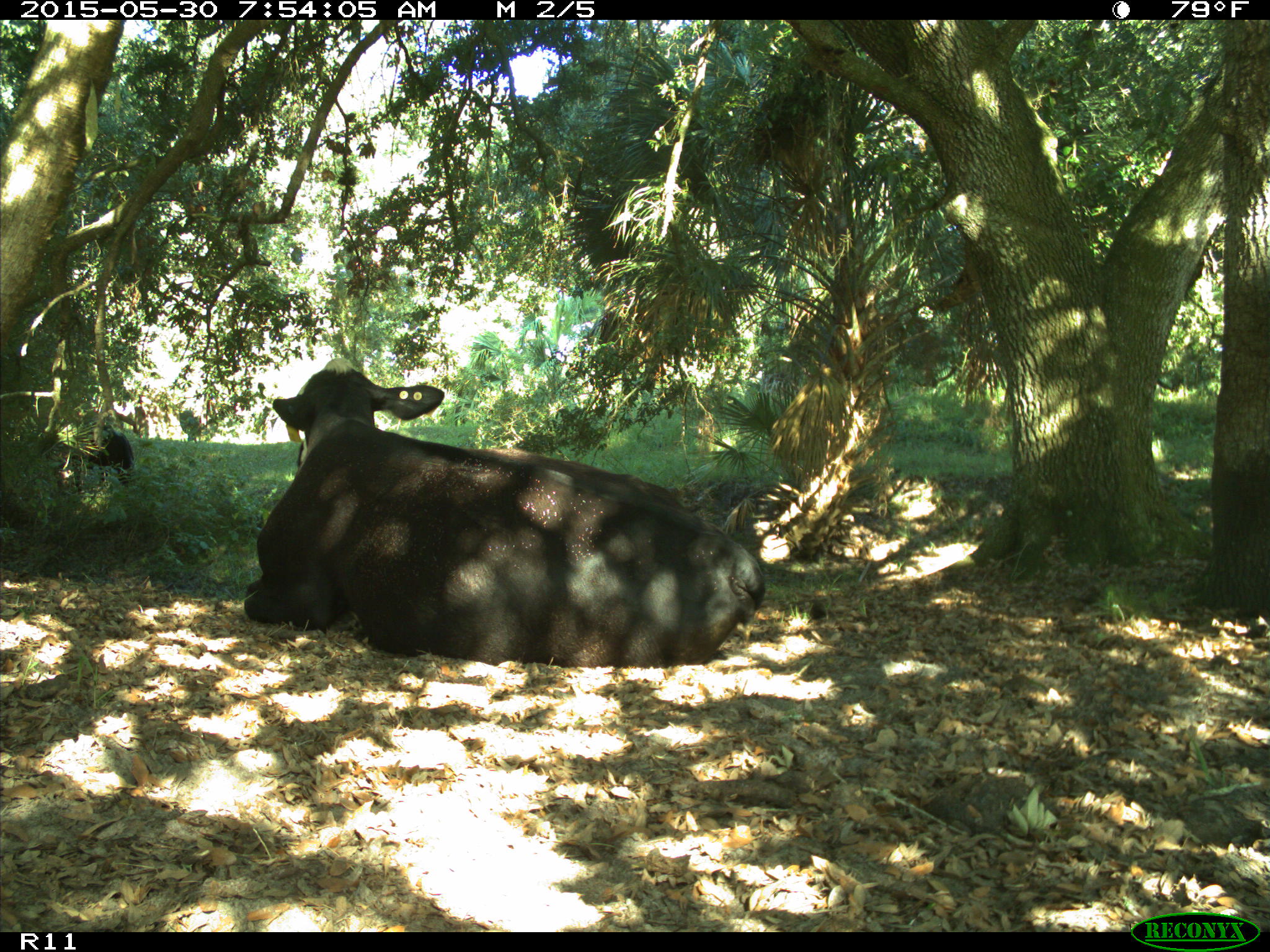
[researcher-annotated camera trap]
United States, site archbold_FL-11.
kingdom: Animalia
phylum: Chordata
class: Mammalia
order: Artiodactyla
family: Bovidae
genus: Bos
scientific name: Bos taurus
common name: domestic cow